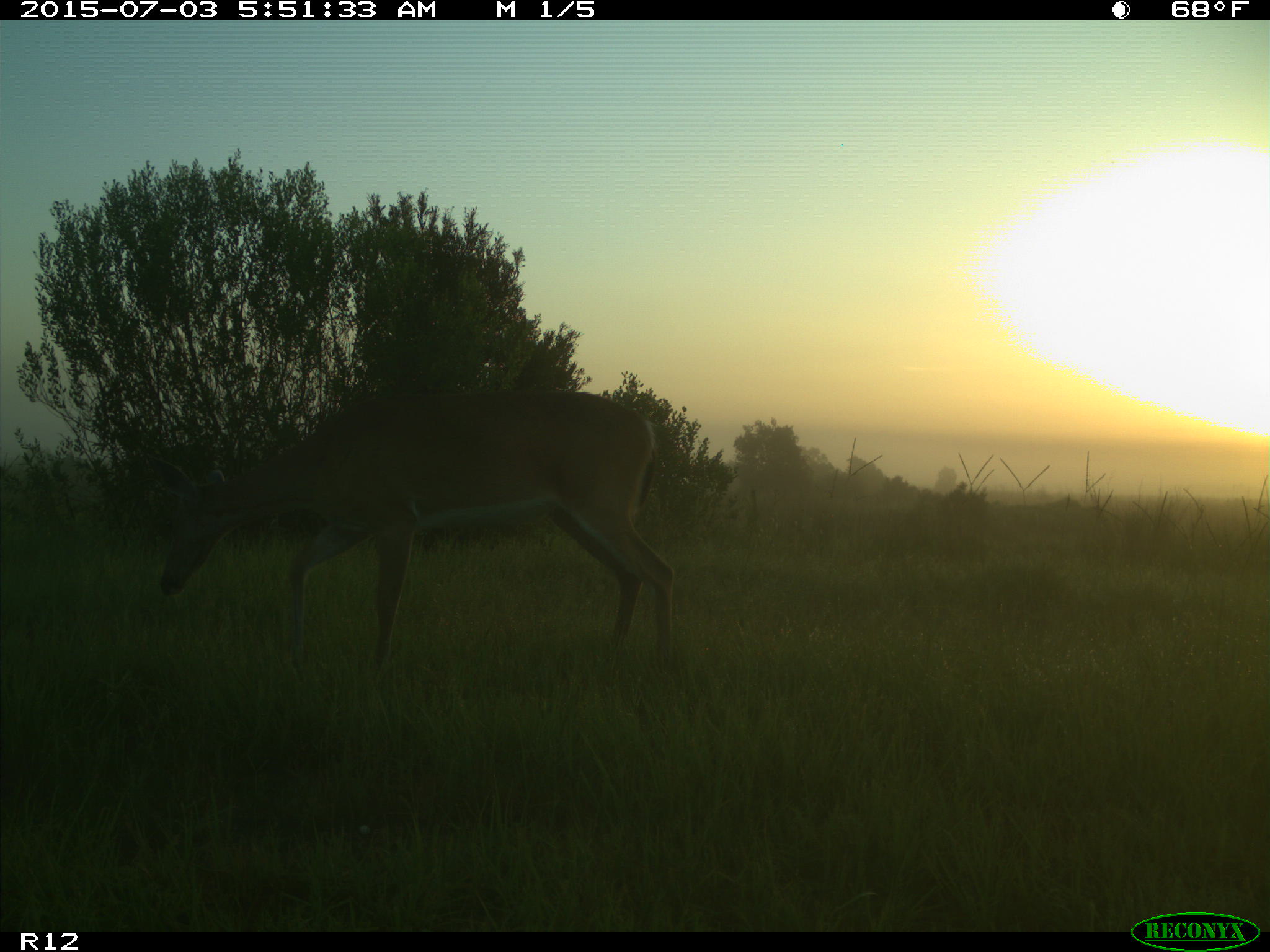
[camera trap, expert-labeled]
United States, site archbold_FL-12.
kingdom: Animalia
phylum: Chordata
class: Mammalia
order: Artiodactyla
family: Cervidae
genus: Odocoileus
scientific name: Odocoileus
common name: deer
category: unidentified deer